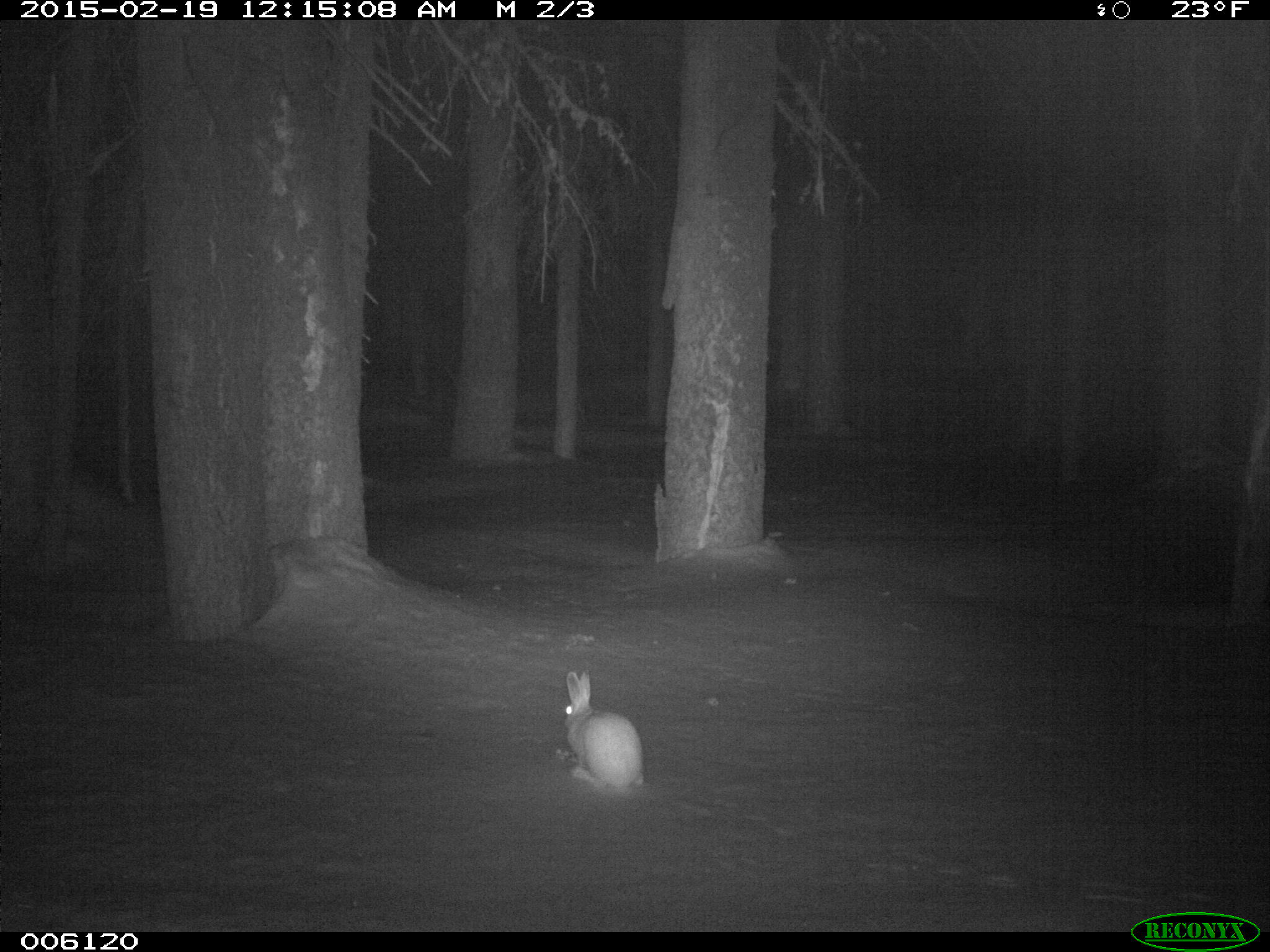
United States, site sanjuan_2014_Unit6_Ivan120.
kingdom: Animalia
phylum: Chordata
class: Mammalia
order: Lagomorpha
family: Leporidae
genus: Lepus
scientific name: Lepus americanus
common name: snowshoe hare